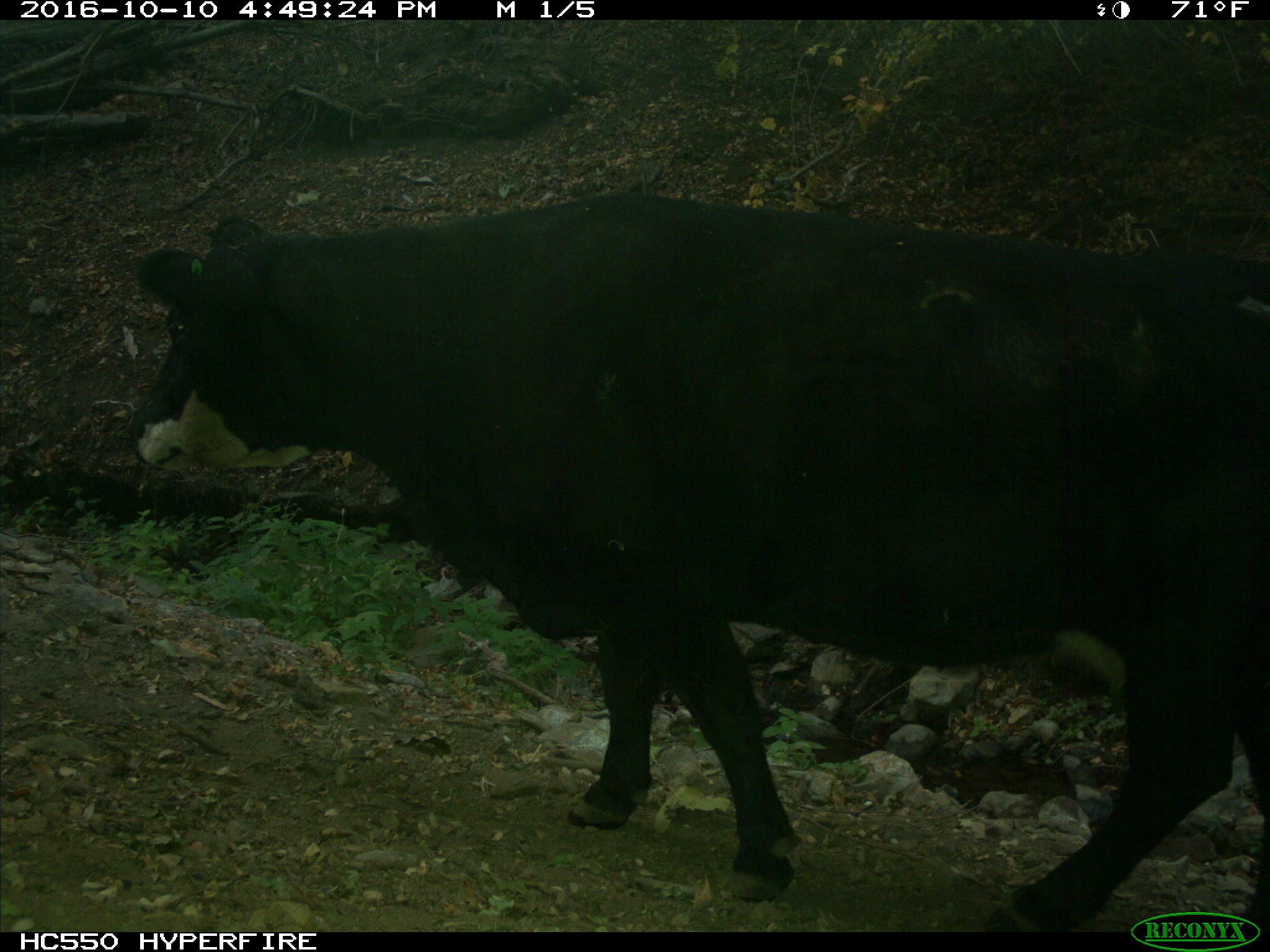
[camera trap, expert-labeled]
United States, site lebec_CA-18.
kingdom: Animalia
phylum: Chordata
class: Mammalia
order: Artiodactyla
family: Bovidae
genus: Bos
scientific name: Bos taurus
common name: domestic cow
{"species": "Bos taurus (domestic cow)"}